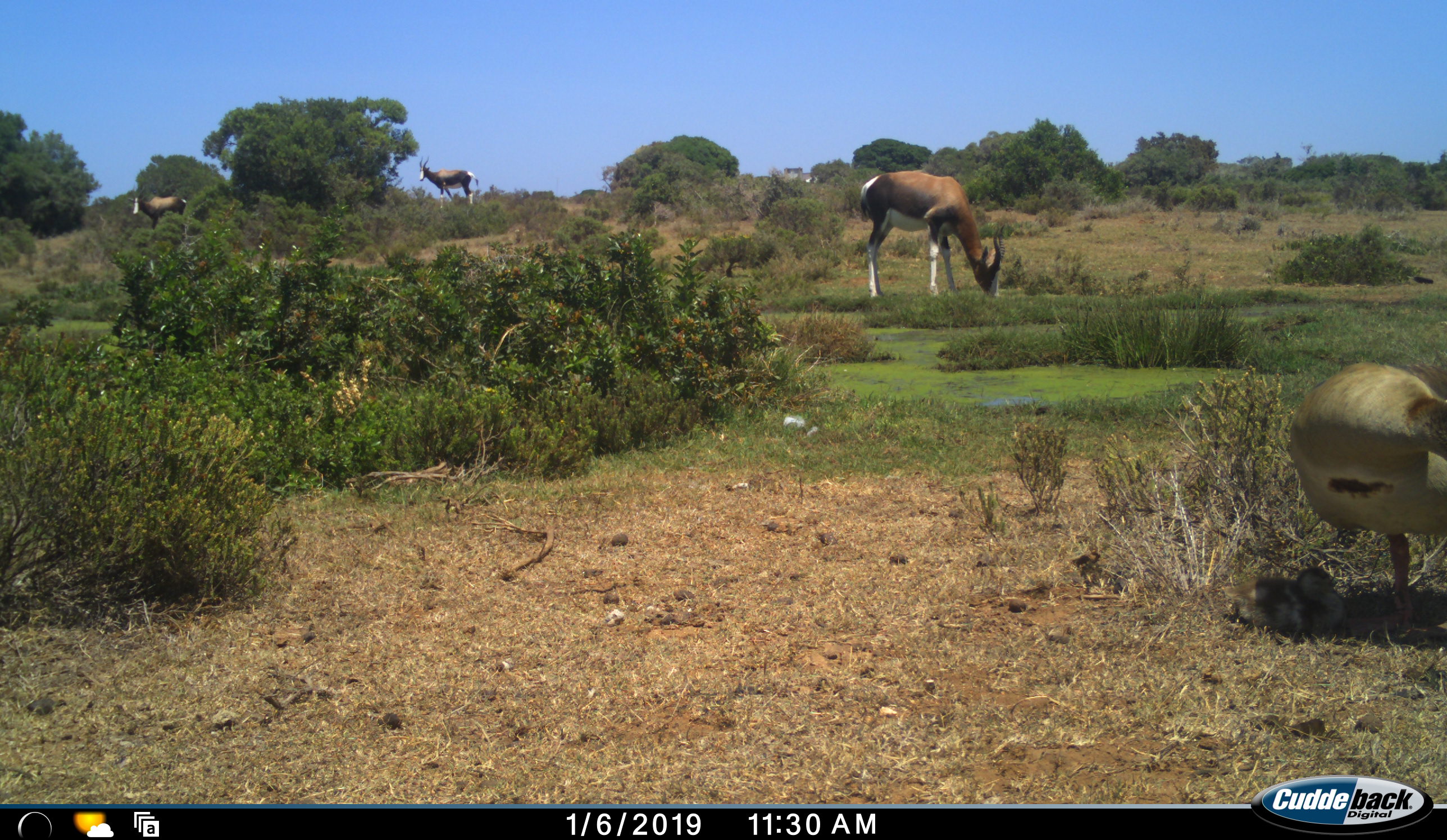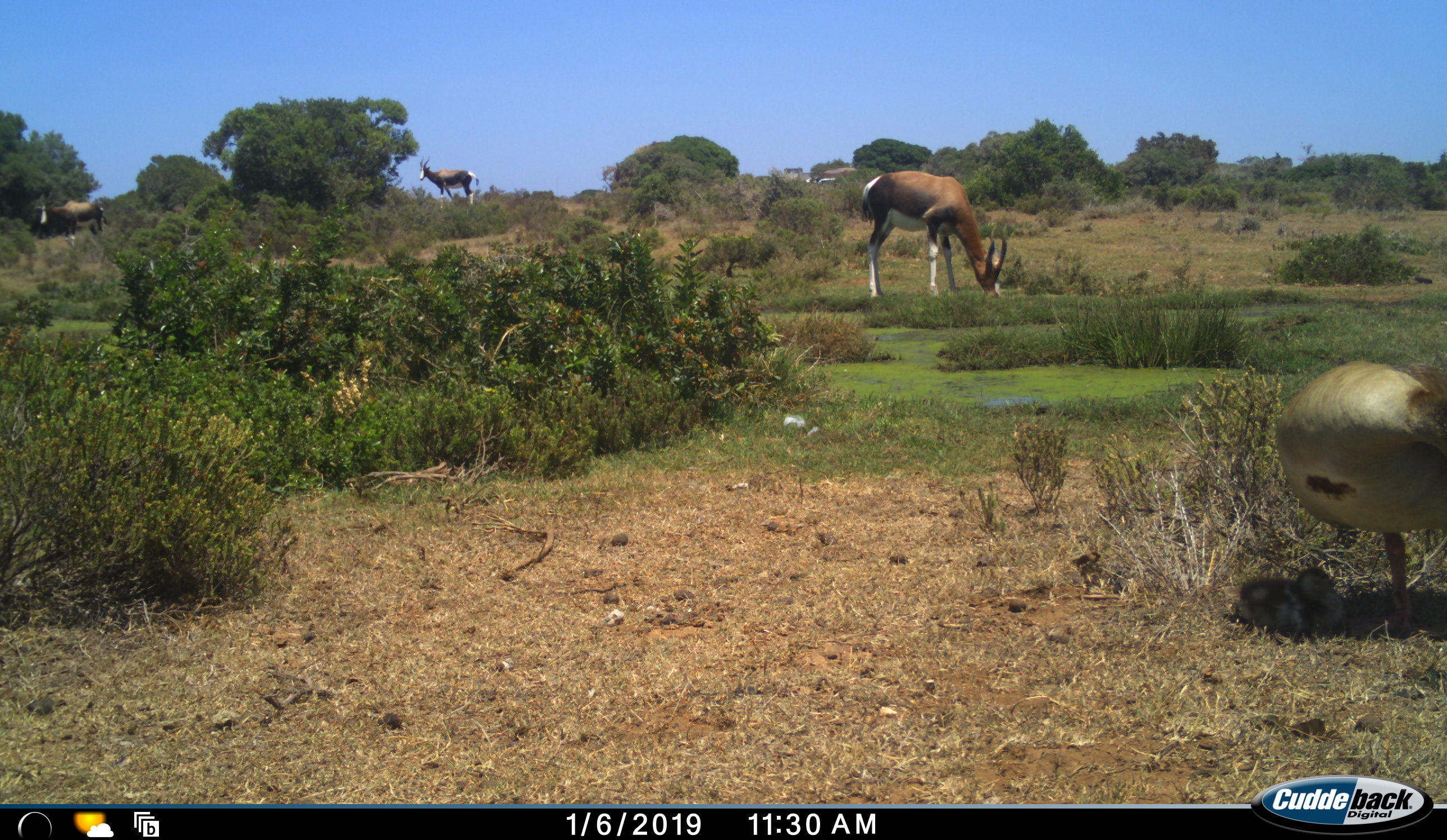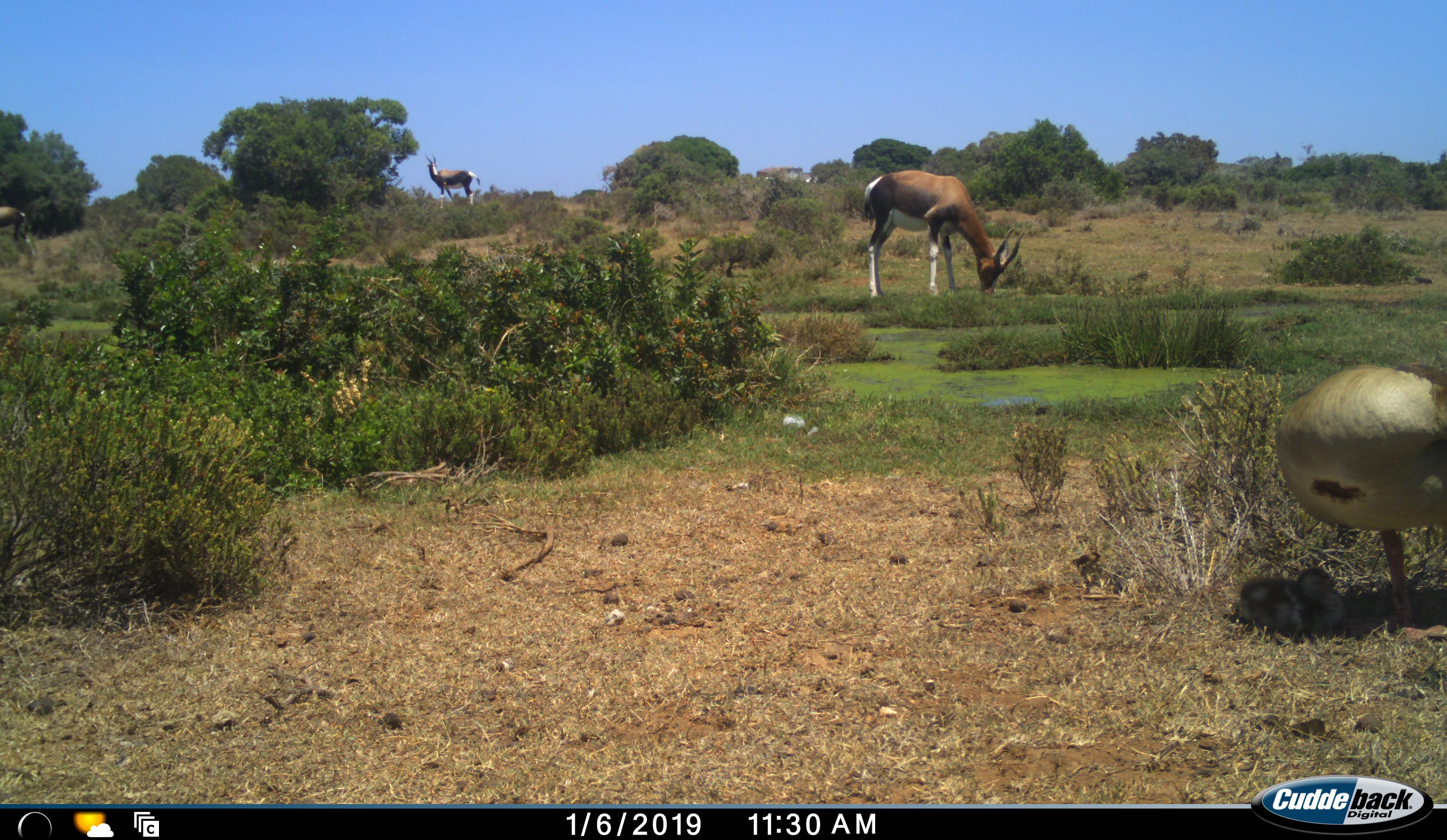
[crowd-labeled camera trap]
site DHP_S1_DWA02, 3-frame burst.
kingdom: Animalia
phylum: Chordata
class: Aves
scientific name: Aves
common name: bird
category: birdother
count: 2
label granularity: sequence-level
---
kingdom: Animalia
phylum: Chordata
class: Mammalia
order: Artiodactyla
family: Bovidae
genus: Damaliscus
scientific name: Damaliscus pygargus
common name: bontebok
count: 3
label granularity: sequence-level